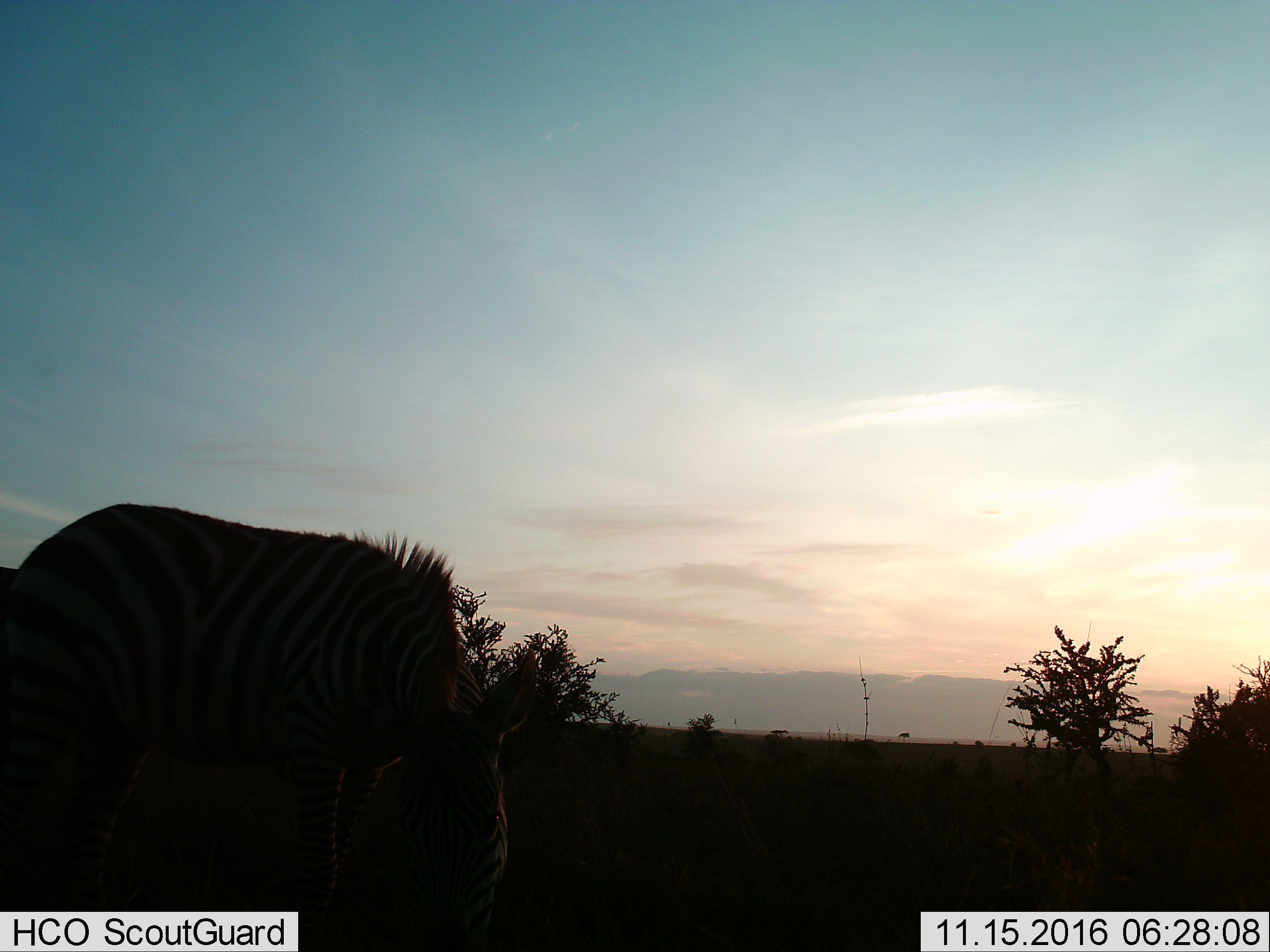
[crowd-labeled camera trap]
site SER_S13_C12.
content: unidentified animal